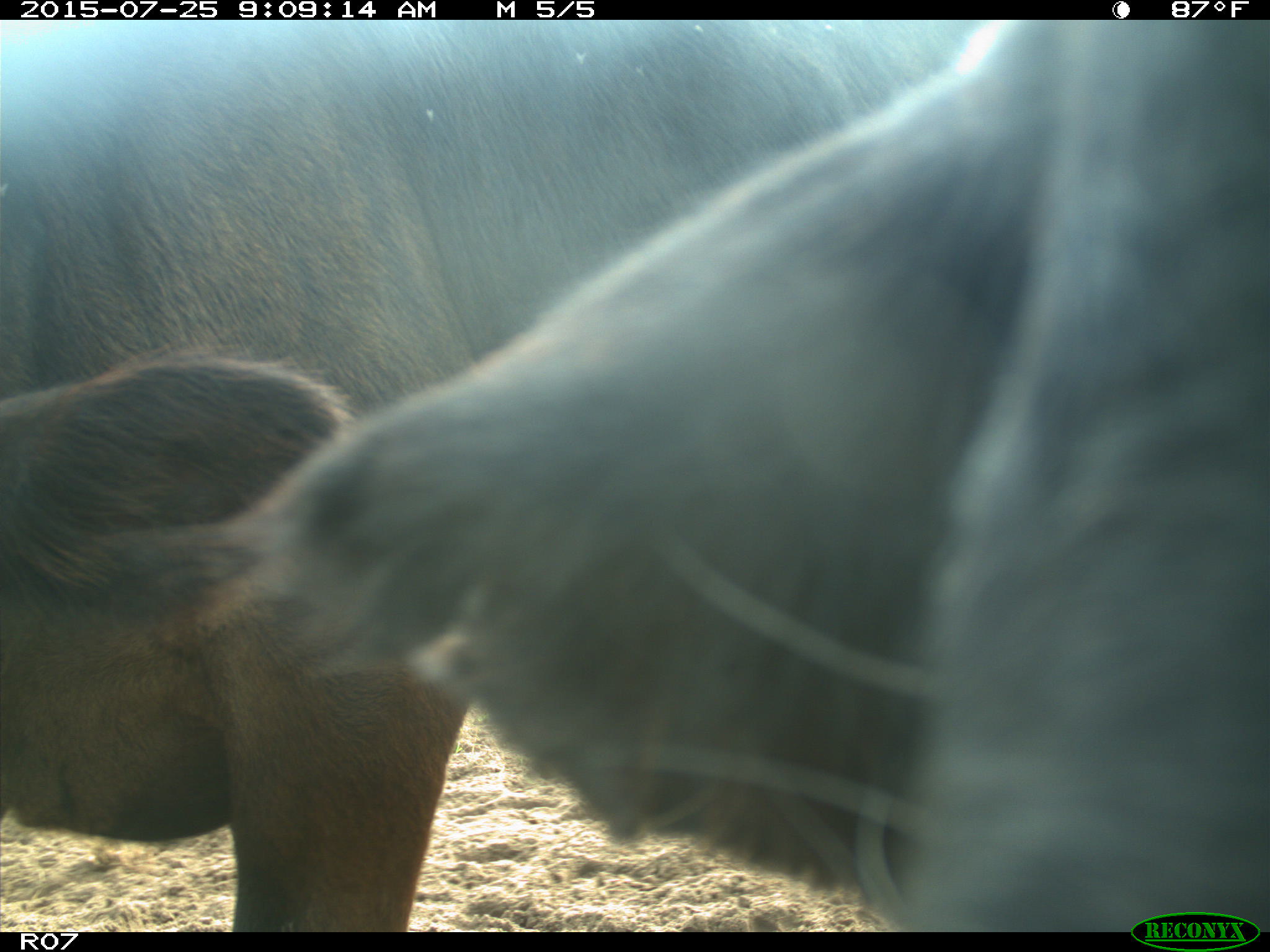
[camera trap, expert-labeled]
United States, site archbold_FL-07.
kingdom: Animalia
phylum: Chordata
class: Mammalia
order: Artiodactyla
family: Bovidae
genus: Bos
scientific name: Bos taurus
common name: domestic cow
Bos taurus (domestic cow).